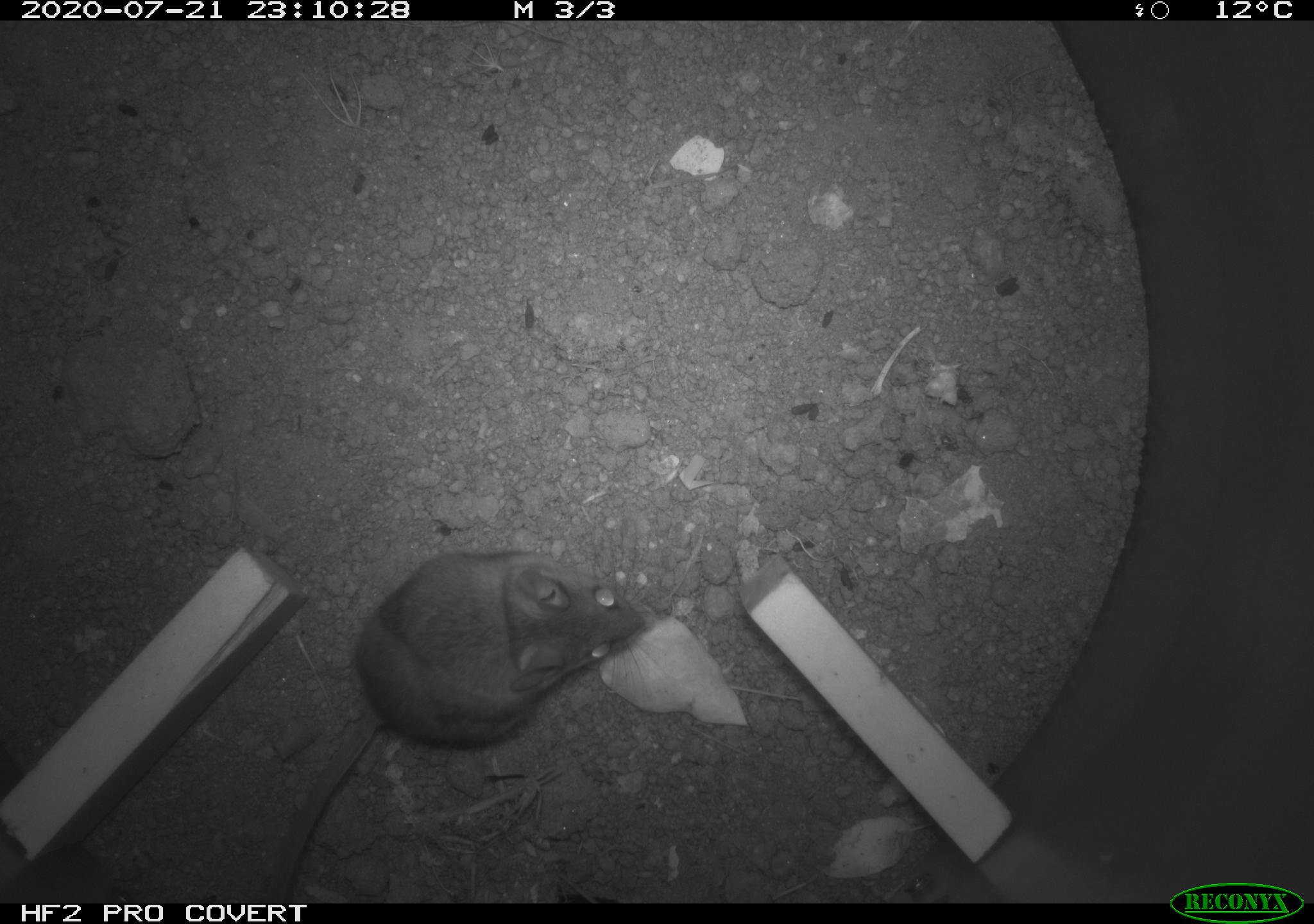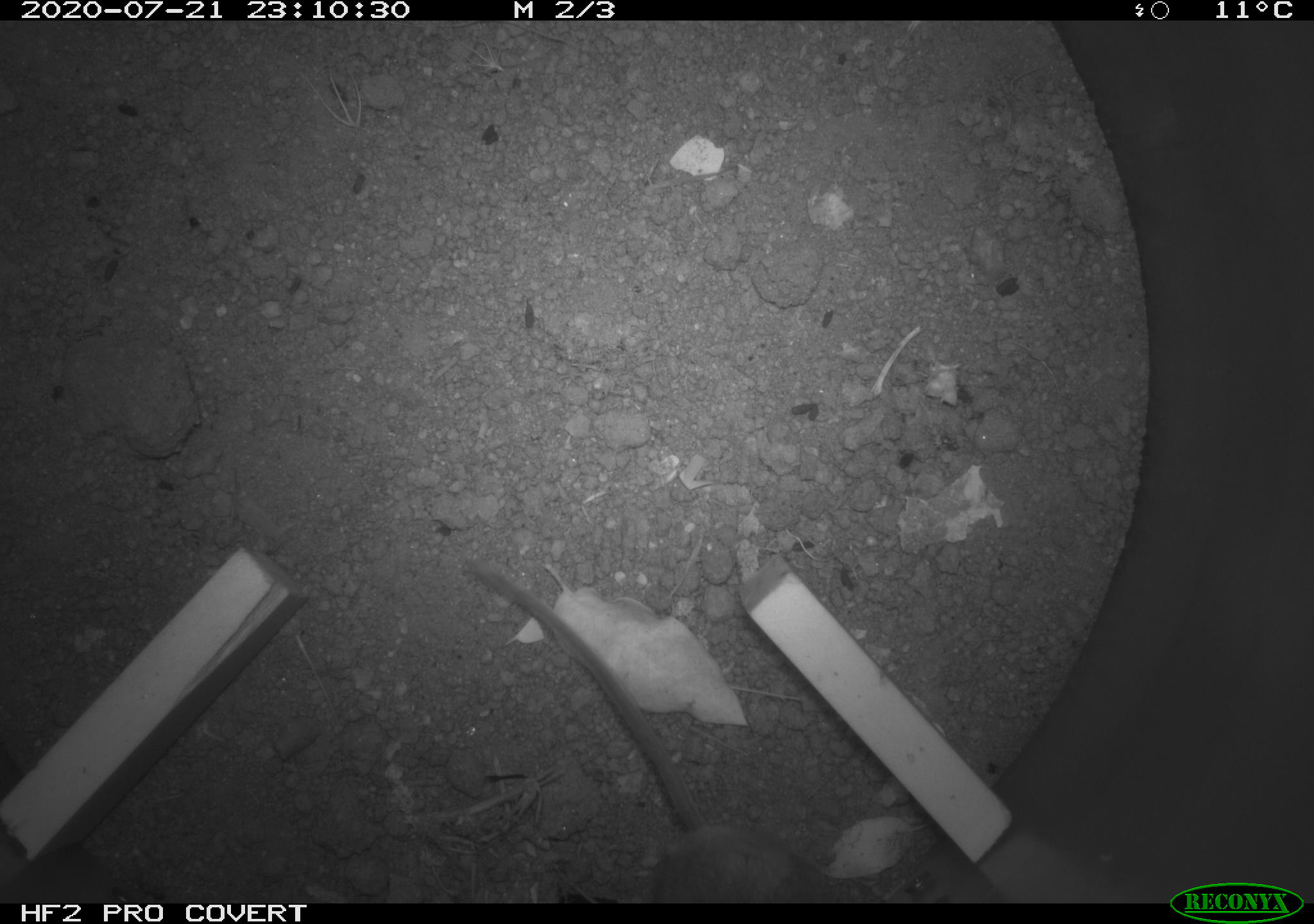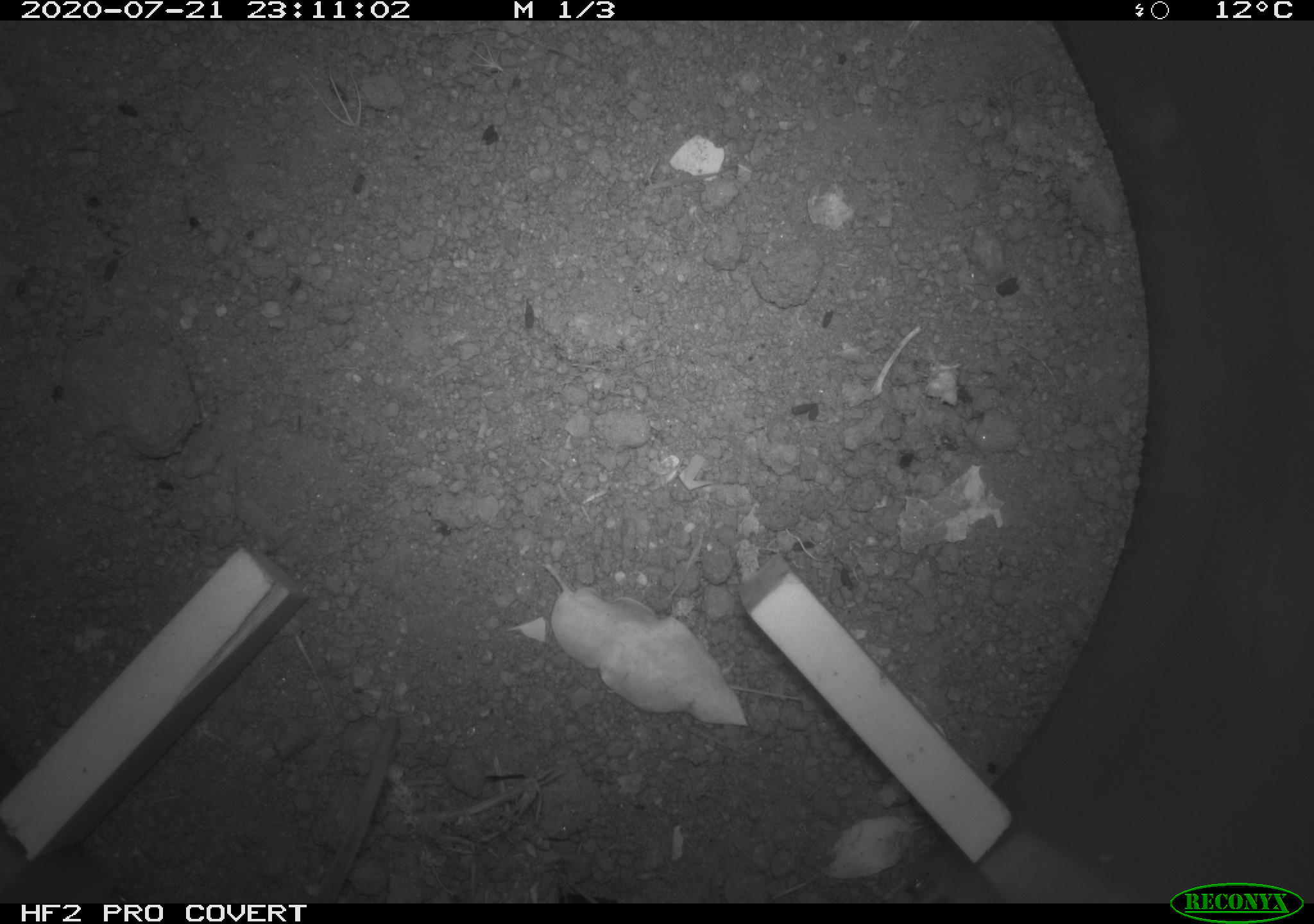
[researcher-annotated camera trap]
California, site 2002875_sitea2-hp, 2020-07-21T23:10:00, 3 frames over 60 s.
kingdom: Animalia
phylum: Chordata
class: Mammalia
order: Rodentia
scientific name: Rodentia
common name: rodent